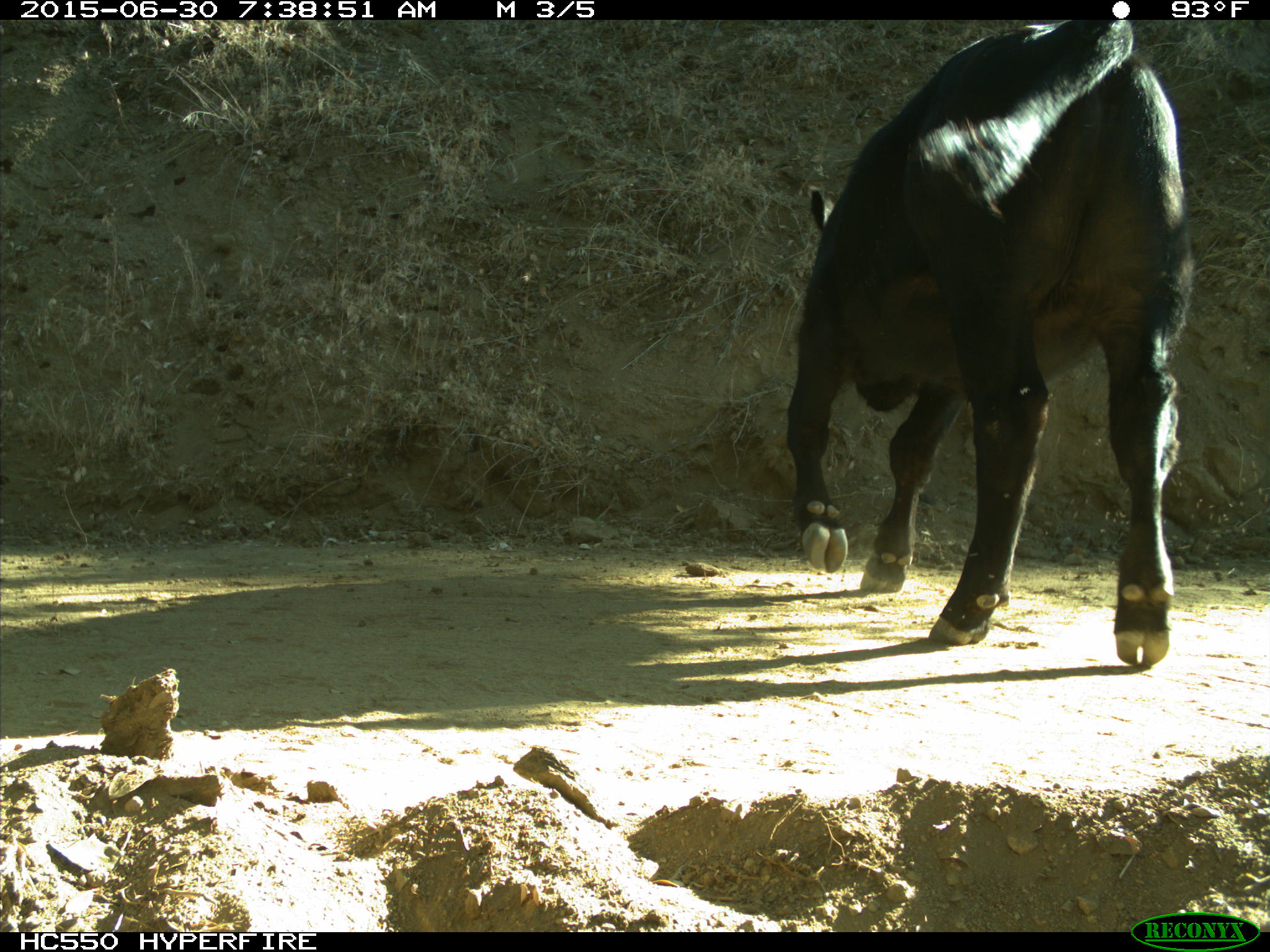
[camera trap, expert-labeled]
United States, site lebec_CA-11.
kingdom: Animalia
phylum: Chordata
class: Mammalia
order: Artiodactyla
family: Bovidae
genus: Bos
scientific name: Bos taurus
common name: domestic cow